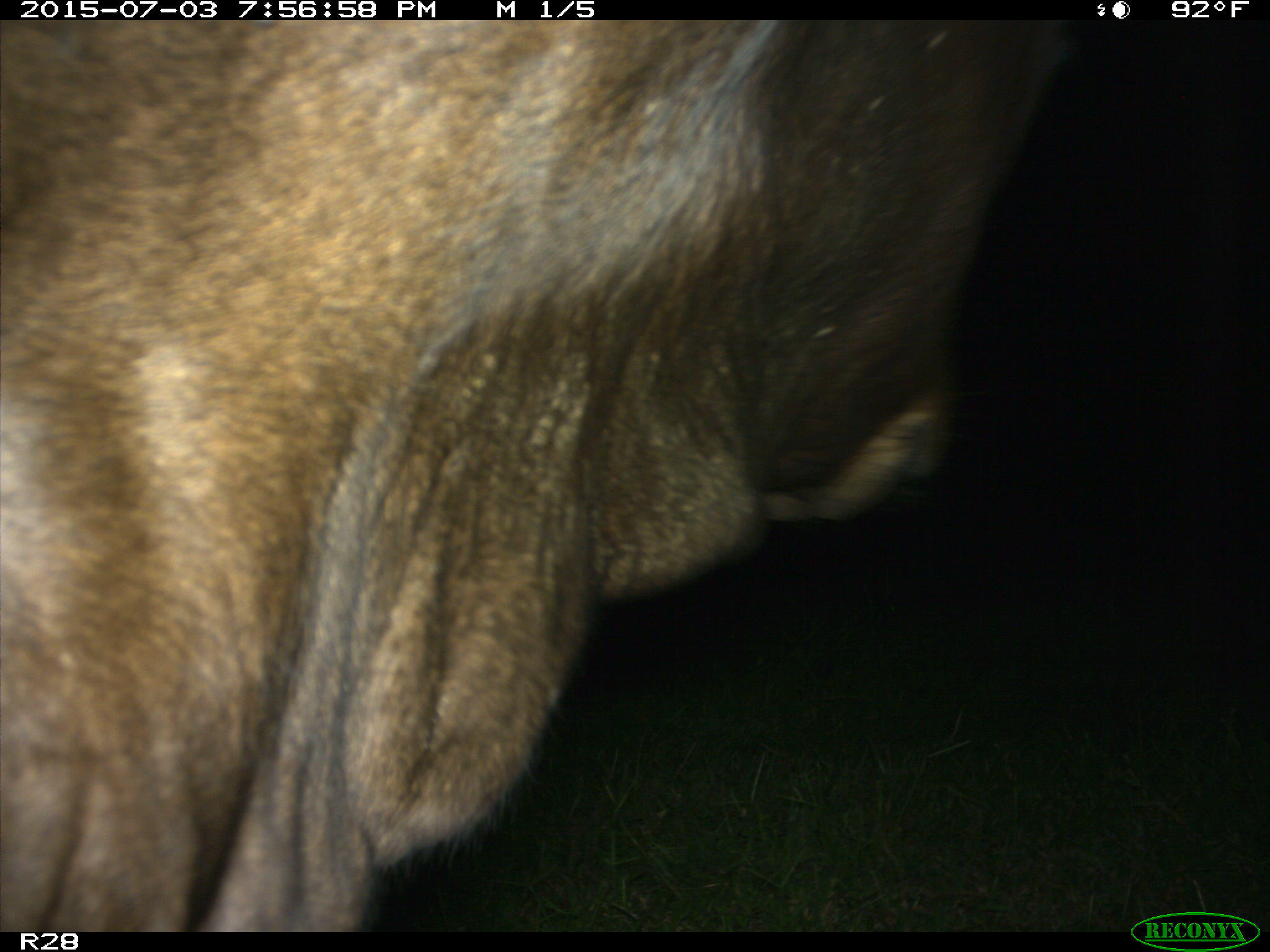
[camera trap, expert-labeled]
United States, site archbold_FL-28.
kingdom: Animalia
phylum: Chordata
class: Mammalia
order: Artiodactyla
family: Bovidae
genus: Bos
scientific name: Bos taurus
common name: domestic cow